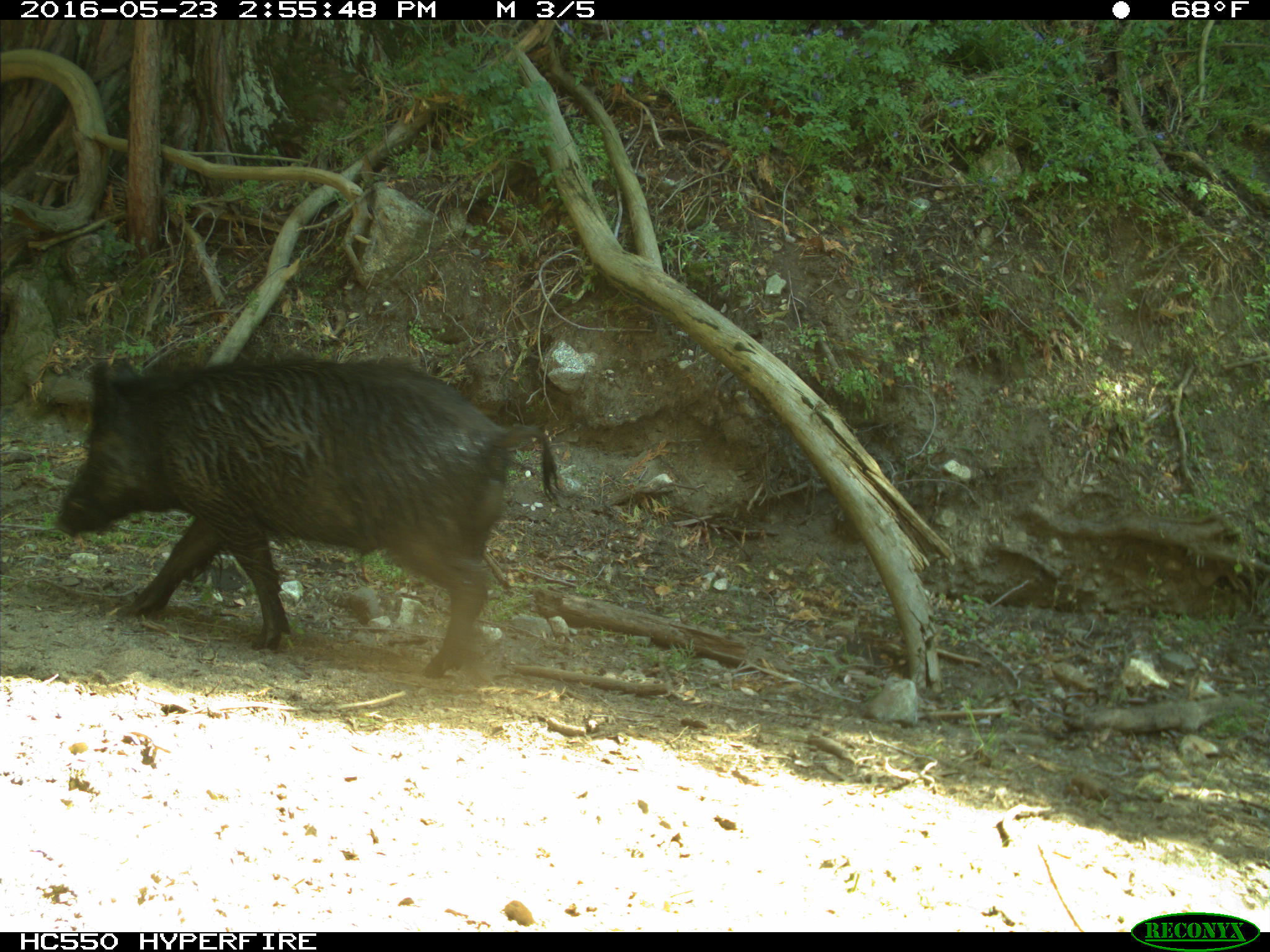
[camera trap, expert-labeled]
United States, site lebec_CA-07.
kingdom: Animalia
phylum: Chordata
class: Mammalia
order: Artiodactyla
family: Suidae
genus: Sus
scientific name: Sus scrofa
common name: wild boar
Sus scrofa (wild boar).